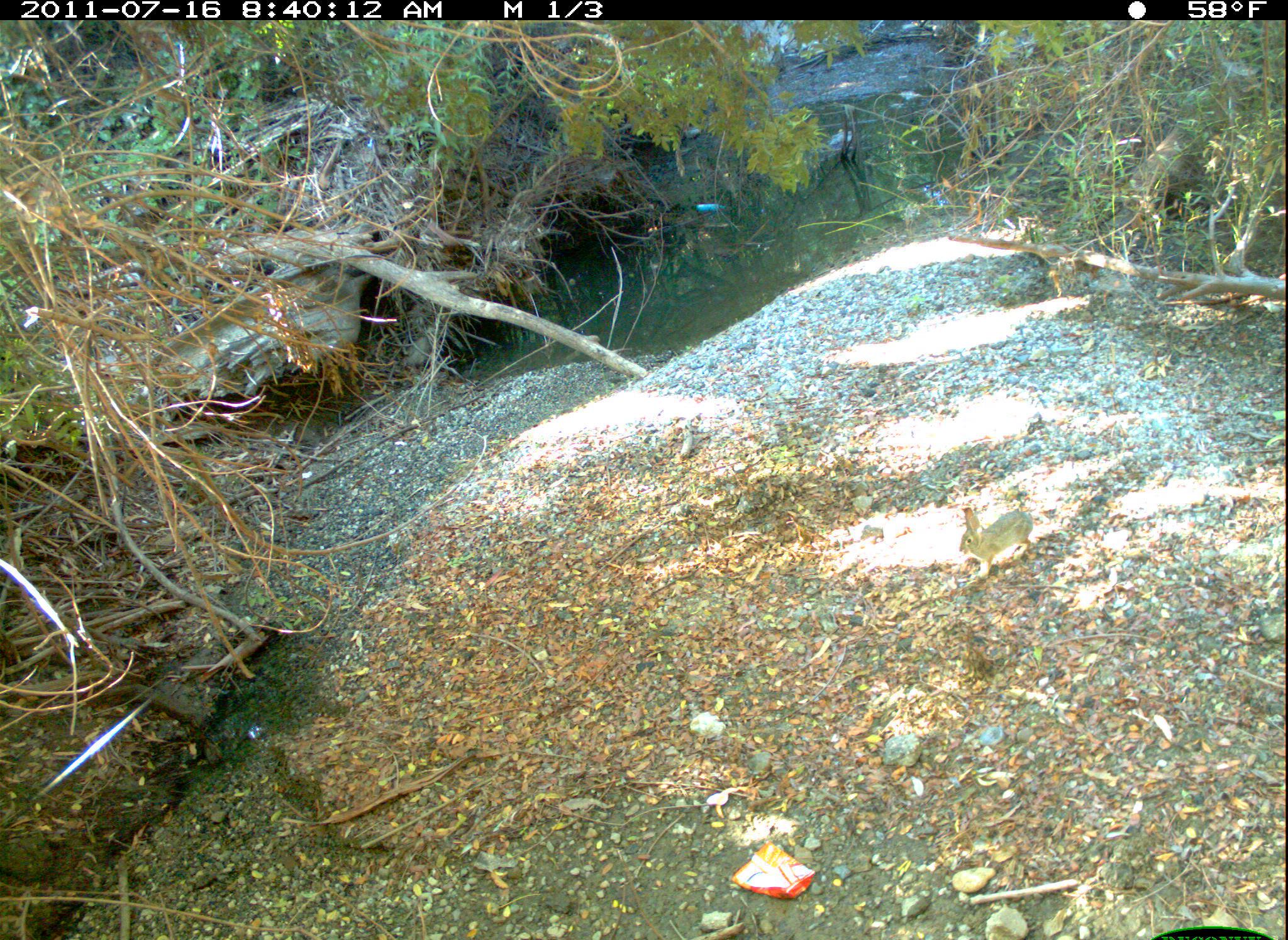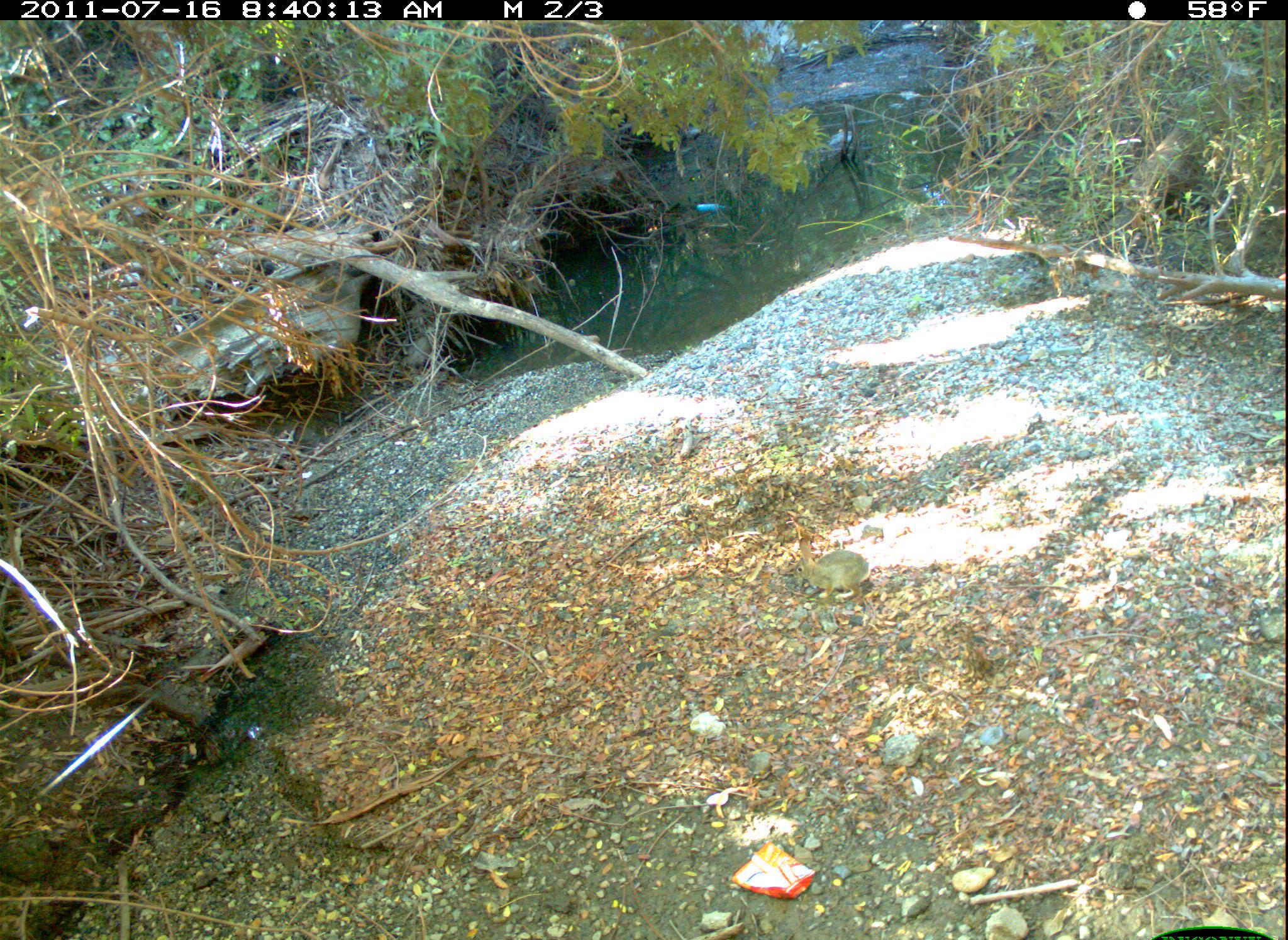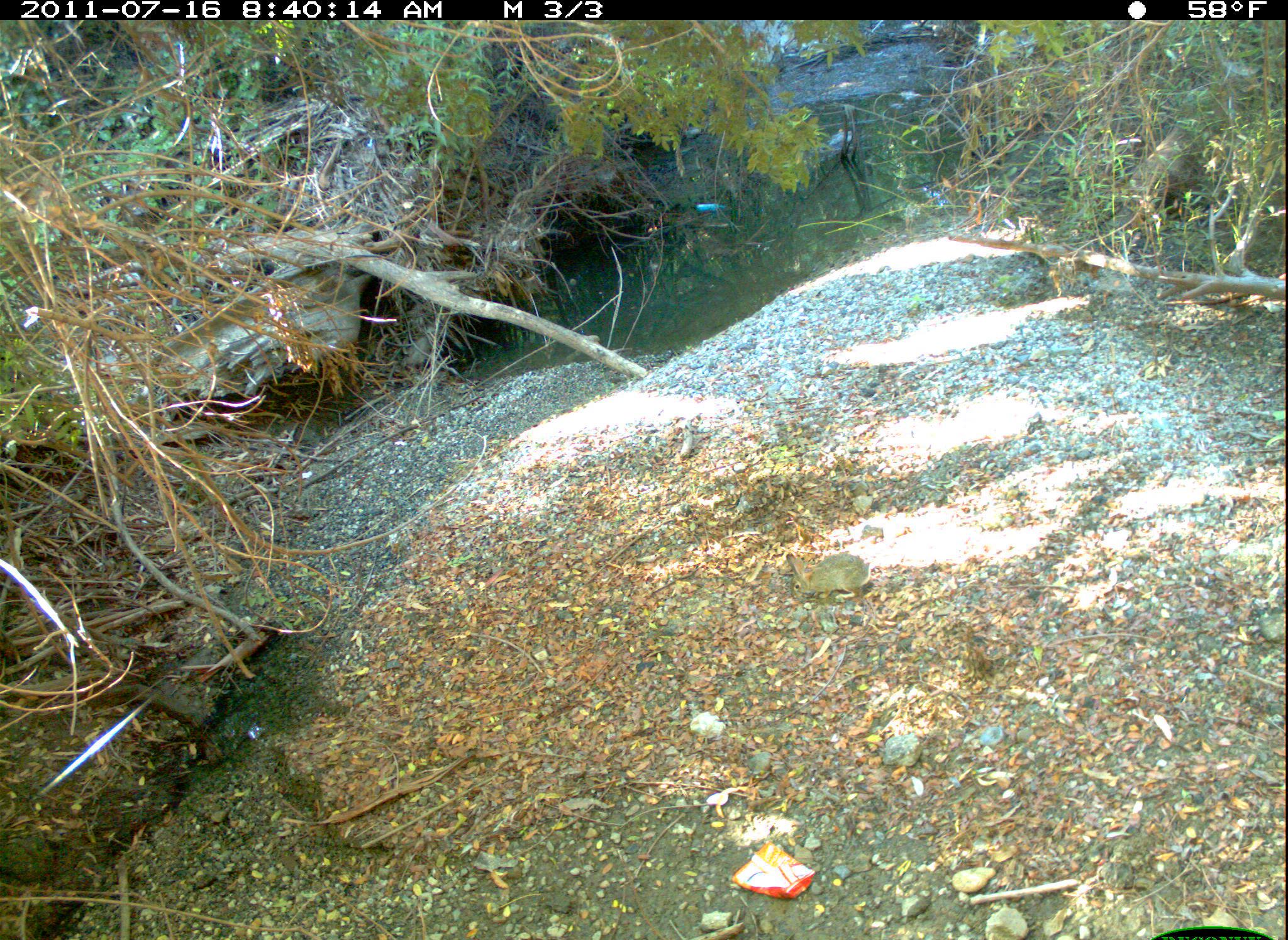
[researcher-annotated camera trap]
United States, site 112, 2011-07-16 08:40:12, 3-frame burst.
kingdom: Animalia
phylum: Chordata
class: Mammalia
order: Lagomorpha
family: Leporidae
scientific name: Leporidae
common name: rabbits and hares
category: rabbit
Rabbit (rabbits and hares) (Leporidae).